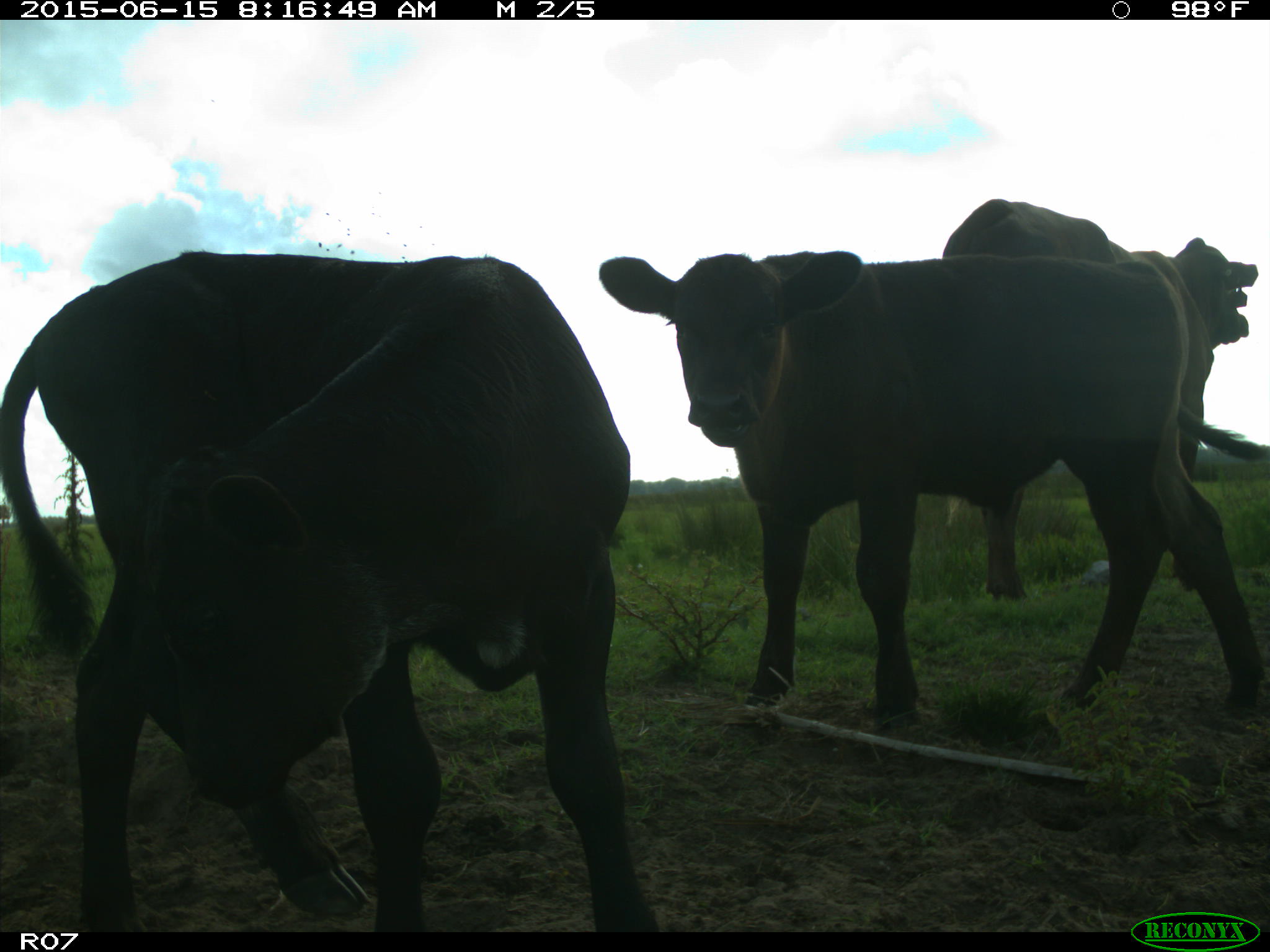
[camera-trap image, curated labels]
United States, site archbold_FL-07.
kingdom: Animalia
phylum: Chordata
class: Mammalia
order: Artiodactyla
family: Bovidae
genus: Bos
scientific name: Bos taurus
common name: domestic cow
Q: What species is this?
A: Bos taurus (domestic cow).